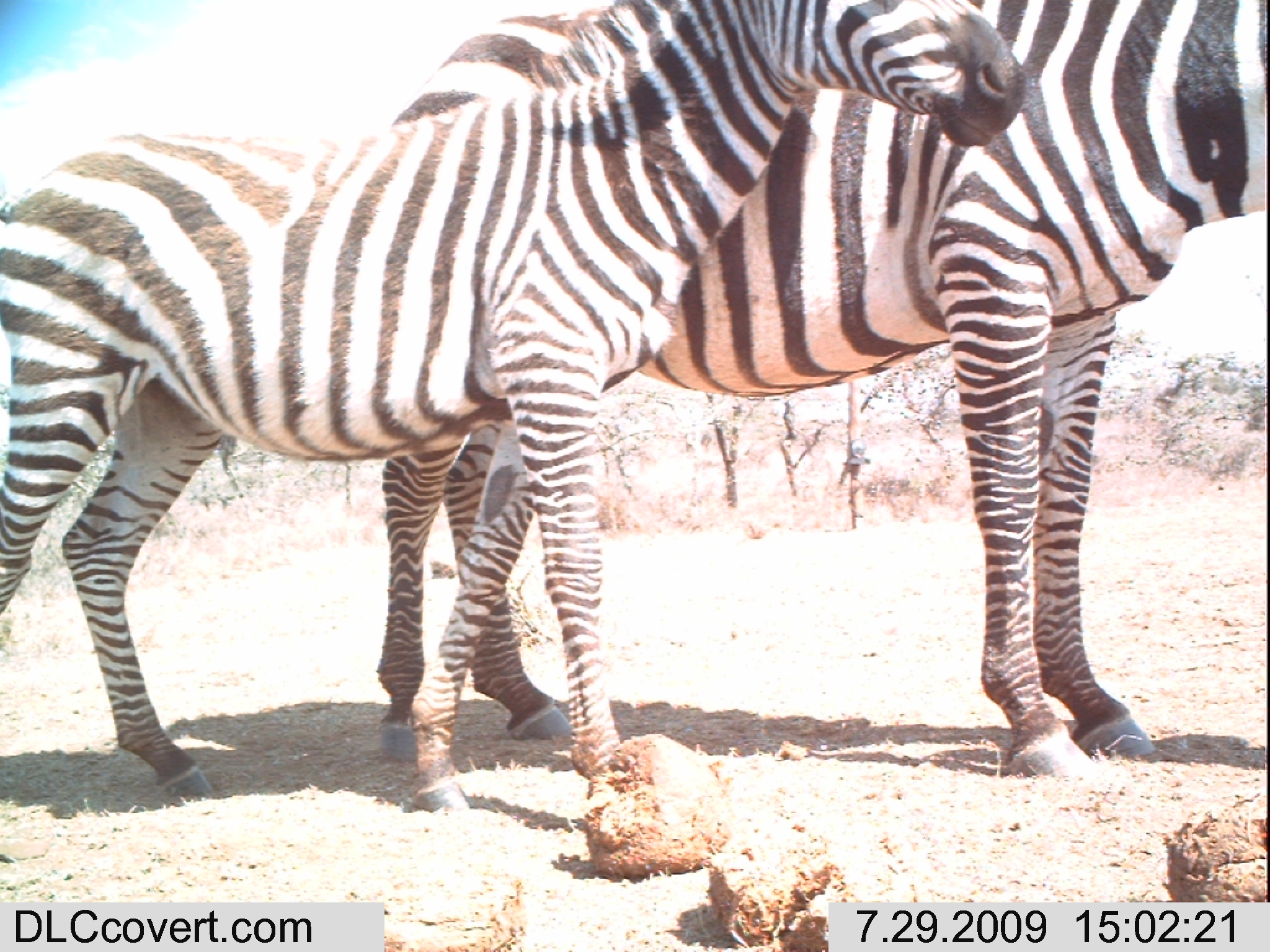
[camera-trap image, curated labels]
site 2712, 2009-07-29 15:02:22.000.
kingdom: Animalia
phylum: Chordata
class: Mammalia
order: Perissodactyla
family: Equidae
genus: Equus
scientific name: Equus quagga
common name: plains zebra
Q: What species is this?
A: Equus quagga (plains zebra).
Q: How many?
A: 2.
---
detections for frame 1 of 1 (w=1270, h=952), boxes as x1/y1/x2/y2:
equus quagga: 0/0/1029/817; 369/0/1267/787